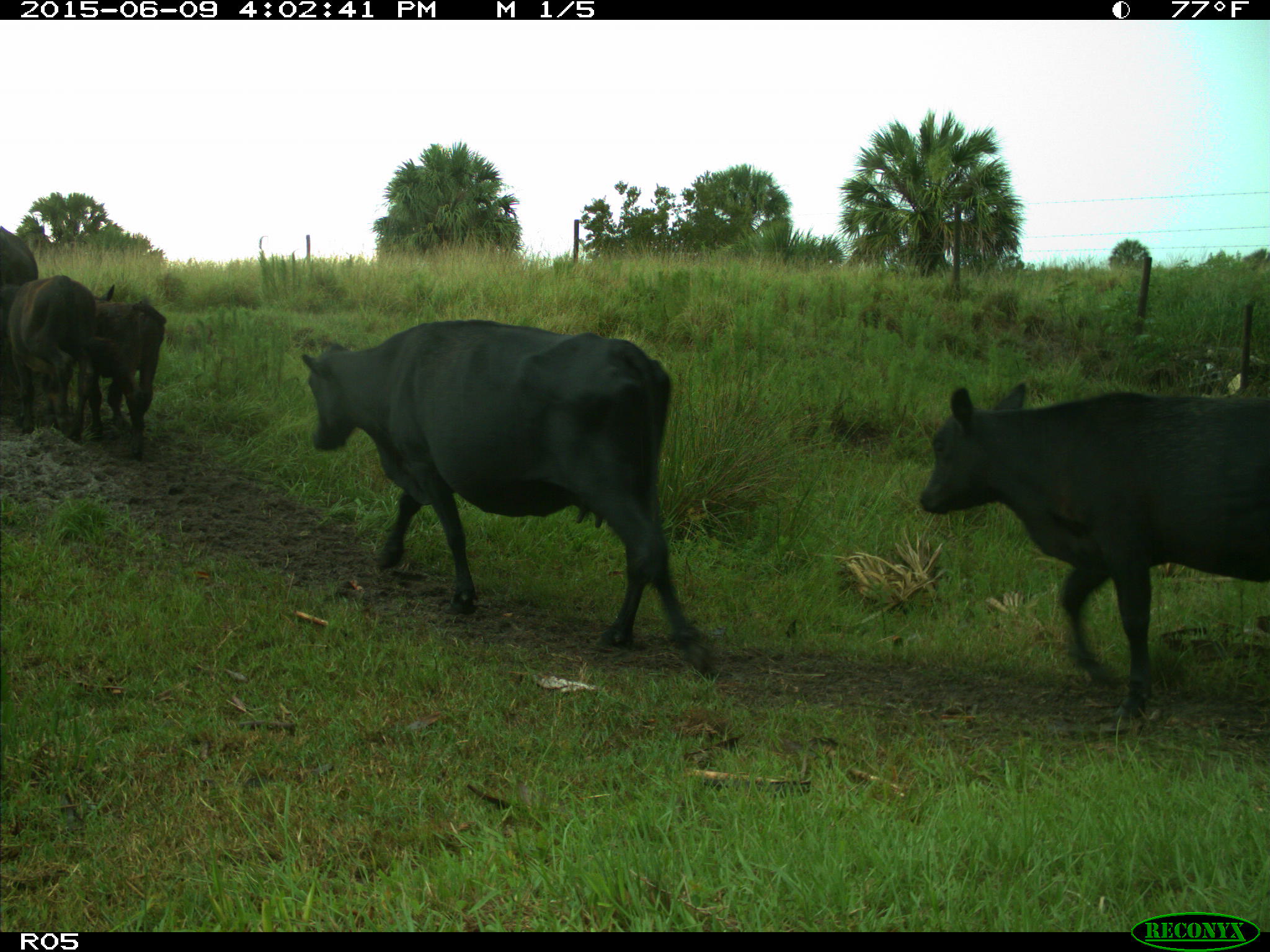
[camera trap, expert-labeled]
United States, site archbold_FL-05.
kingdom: Animalia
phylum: Chordata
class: Mammalia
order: Artiodactyla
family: Bovidae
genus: Bos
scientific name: Bos taurus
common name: domestic cow